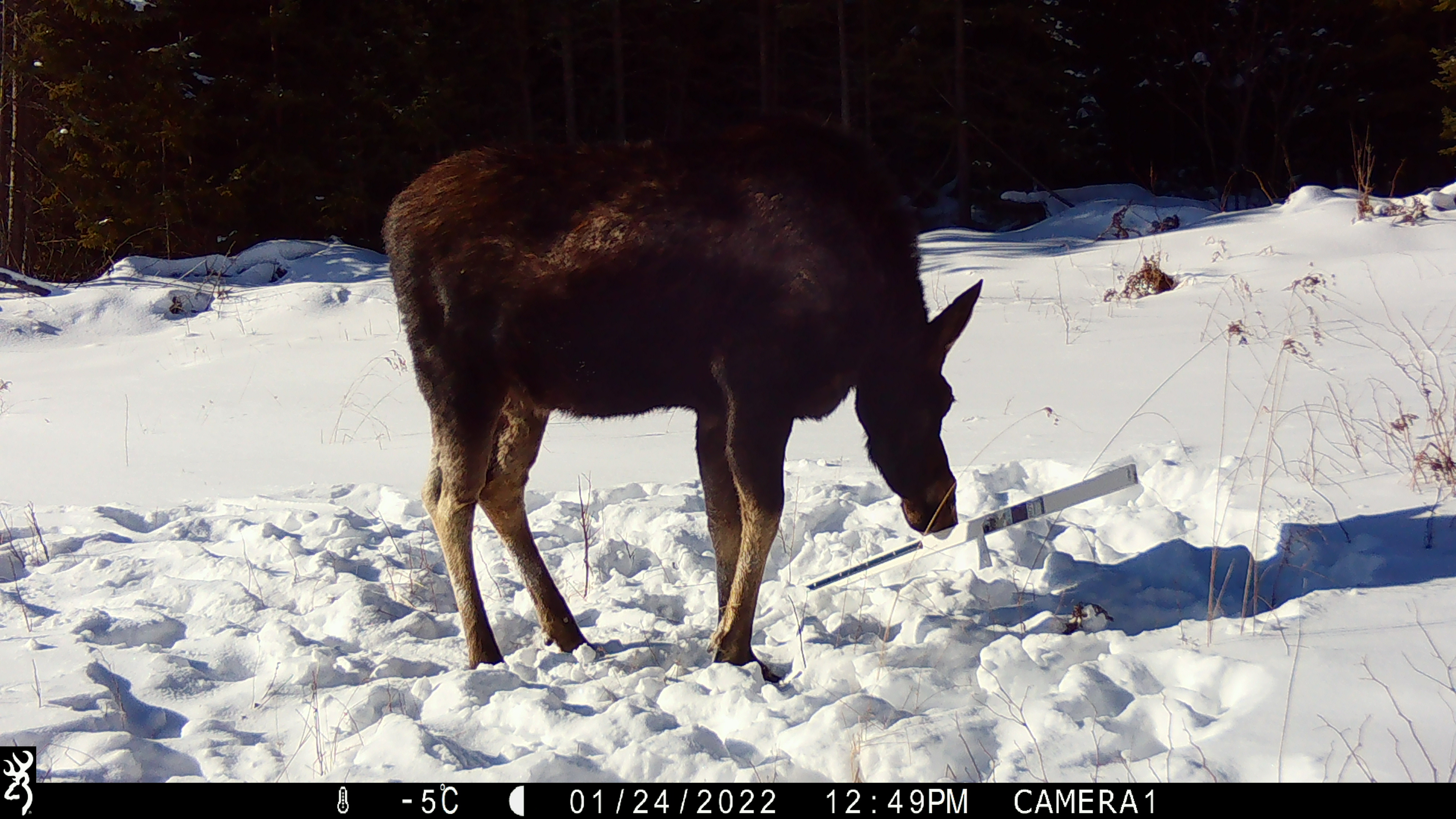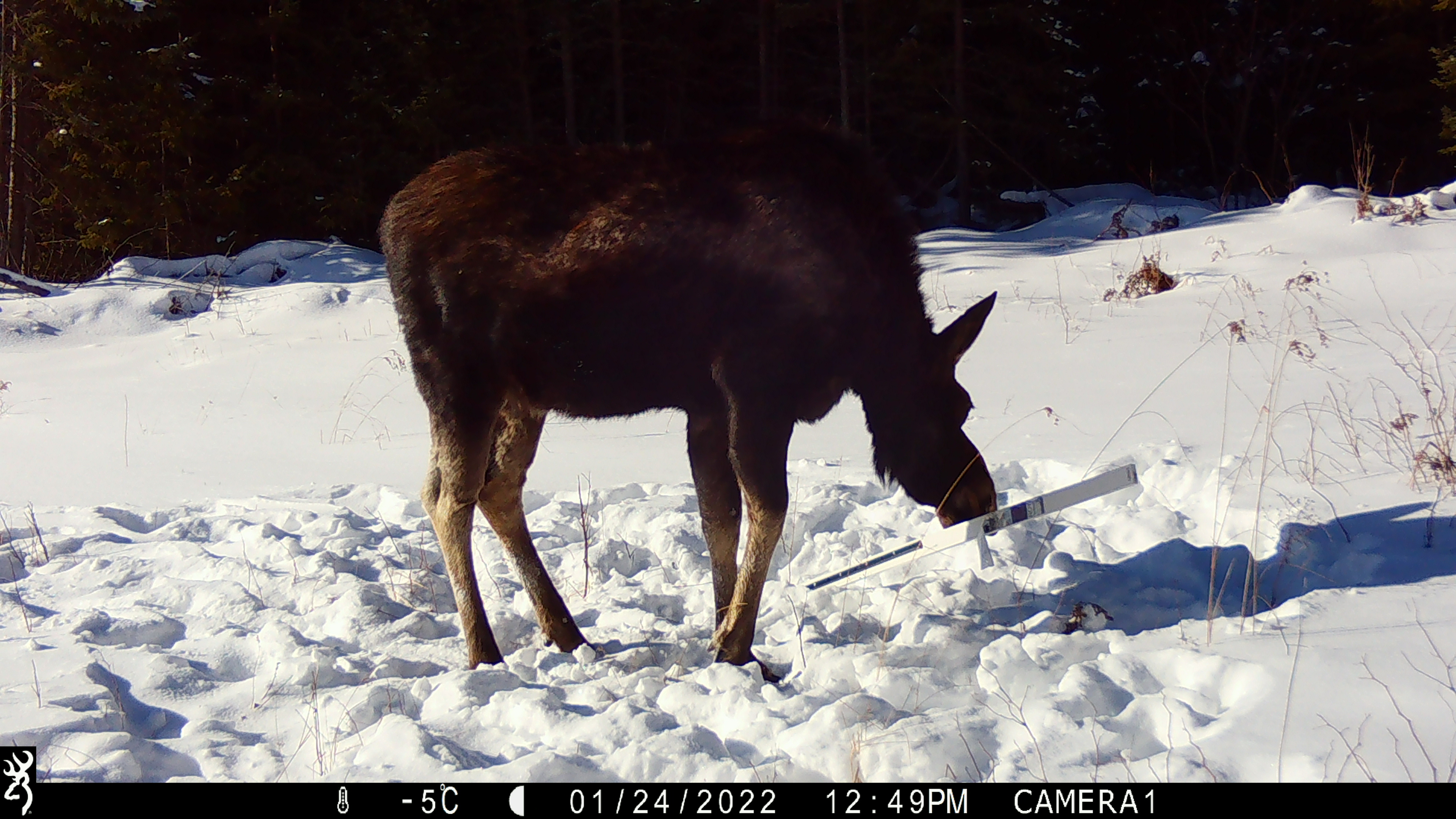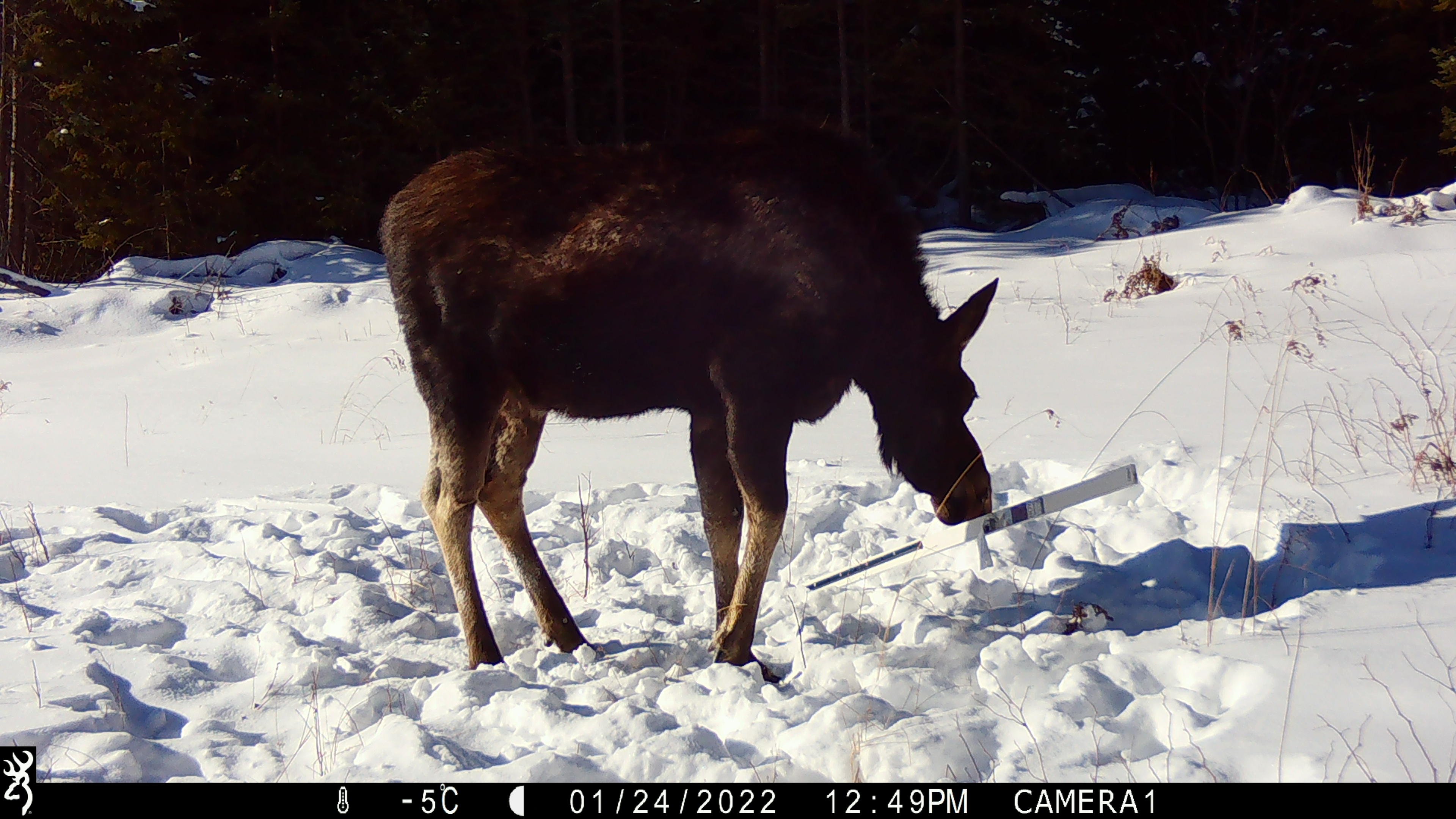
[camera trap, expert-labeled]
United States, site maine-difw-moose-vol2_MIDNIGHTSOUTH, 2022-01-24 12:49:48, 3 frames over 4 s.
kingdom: Animalia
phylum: Chordata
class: Mammalia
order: Artiodactyla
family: Cervidae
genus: Alces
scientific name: Alces alces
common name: moose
Moose (Alces alces).